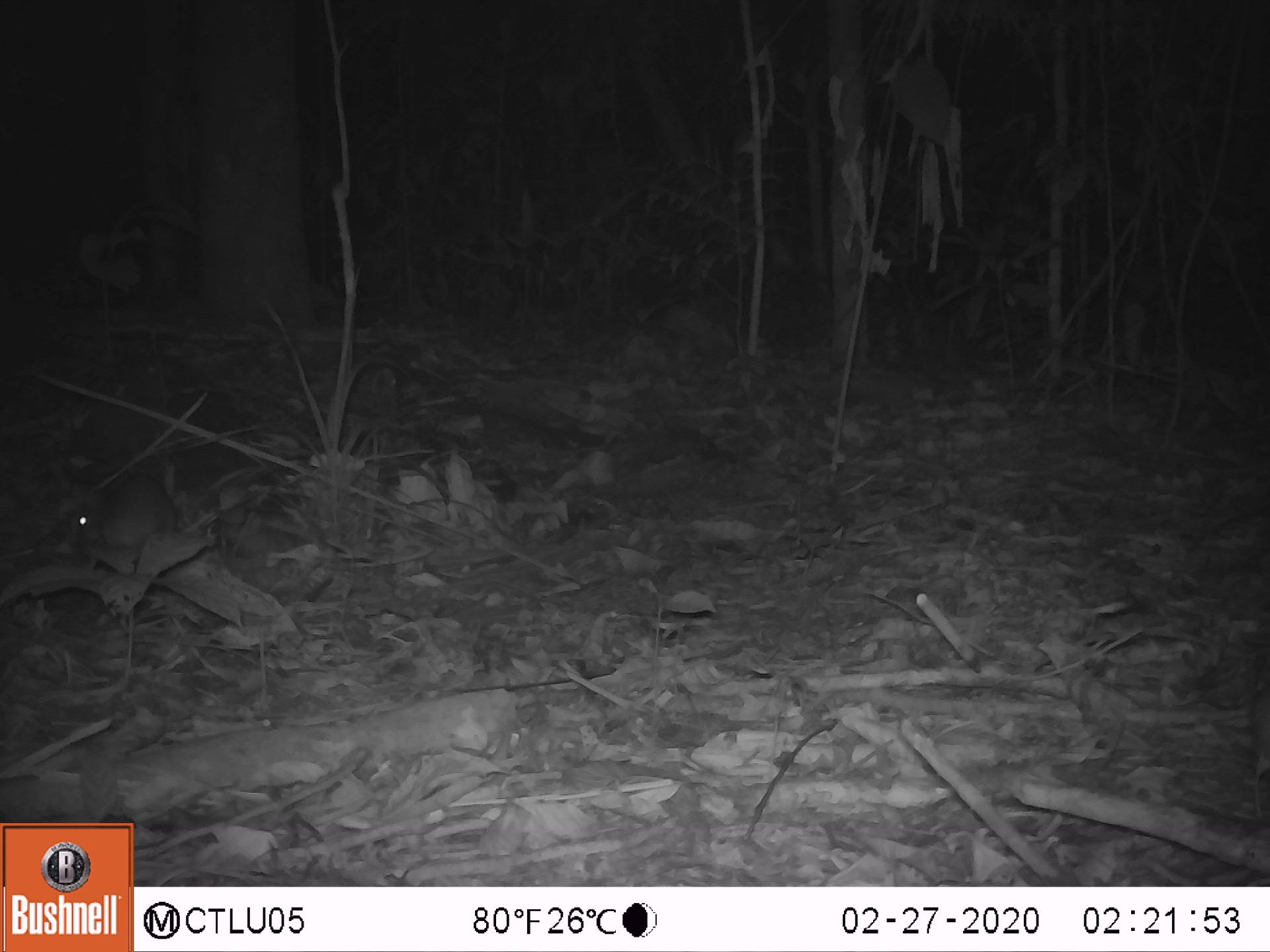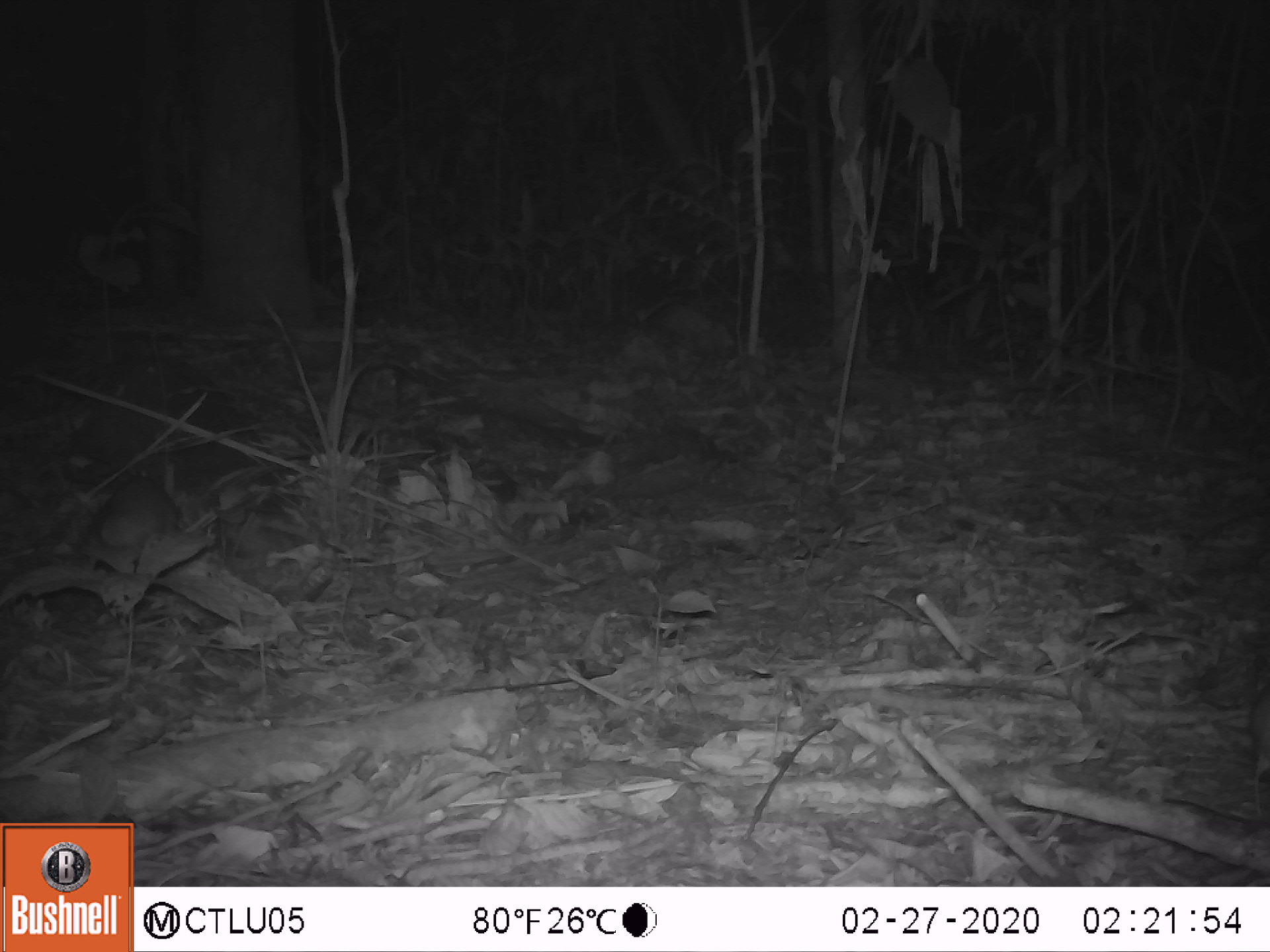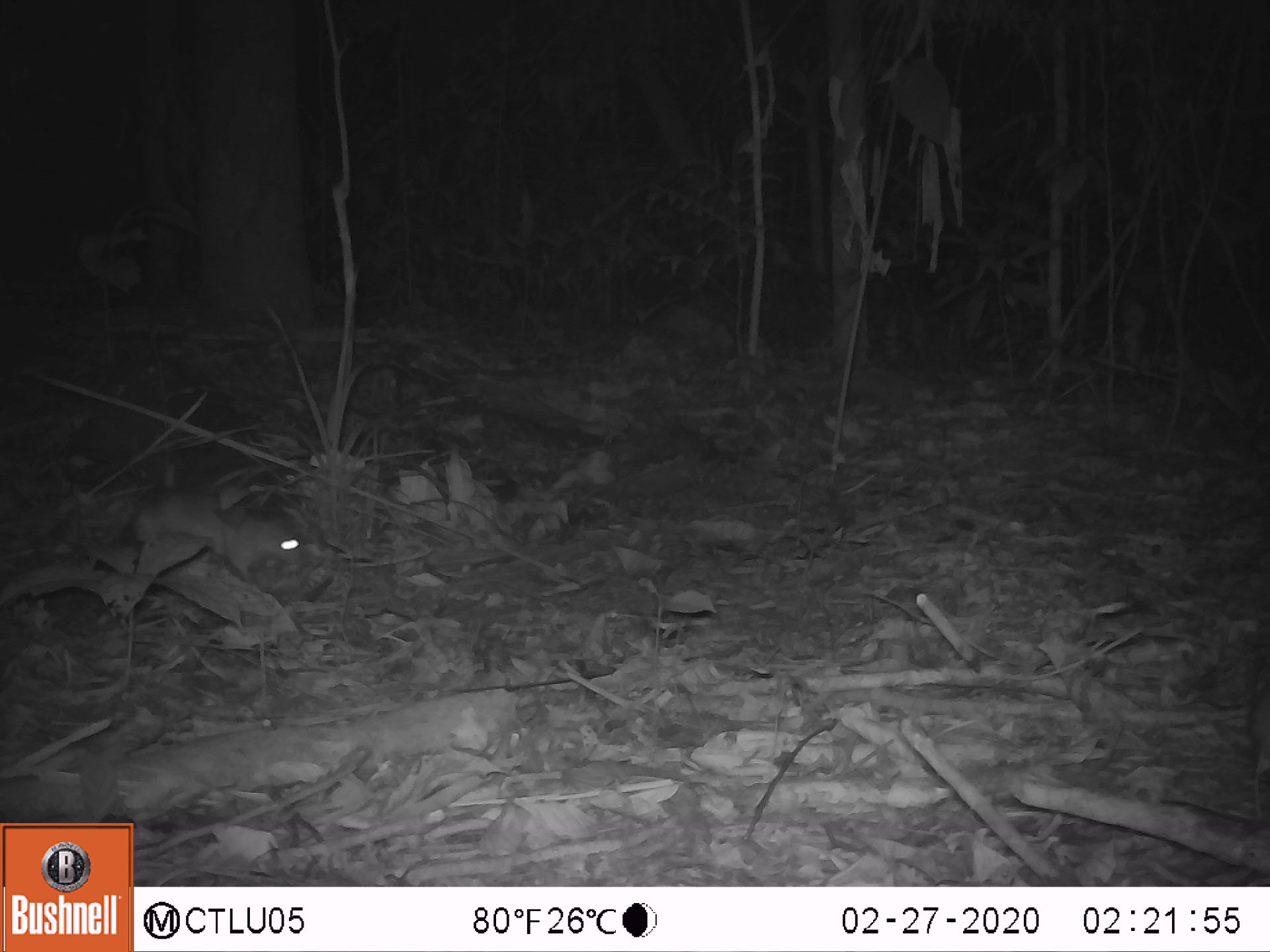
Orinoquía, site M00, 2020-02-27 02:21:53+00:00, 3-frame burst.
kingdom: Animalia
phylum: Chordata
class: Mammalia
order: Rodentia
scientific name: Rodentia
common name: rodent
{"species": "rodent (Rodentia)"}